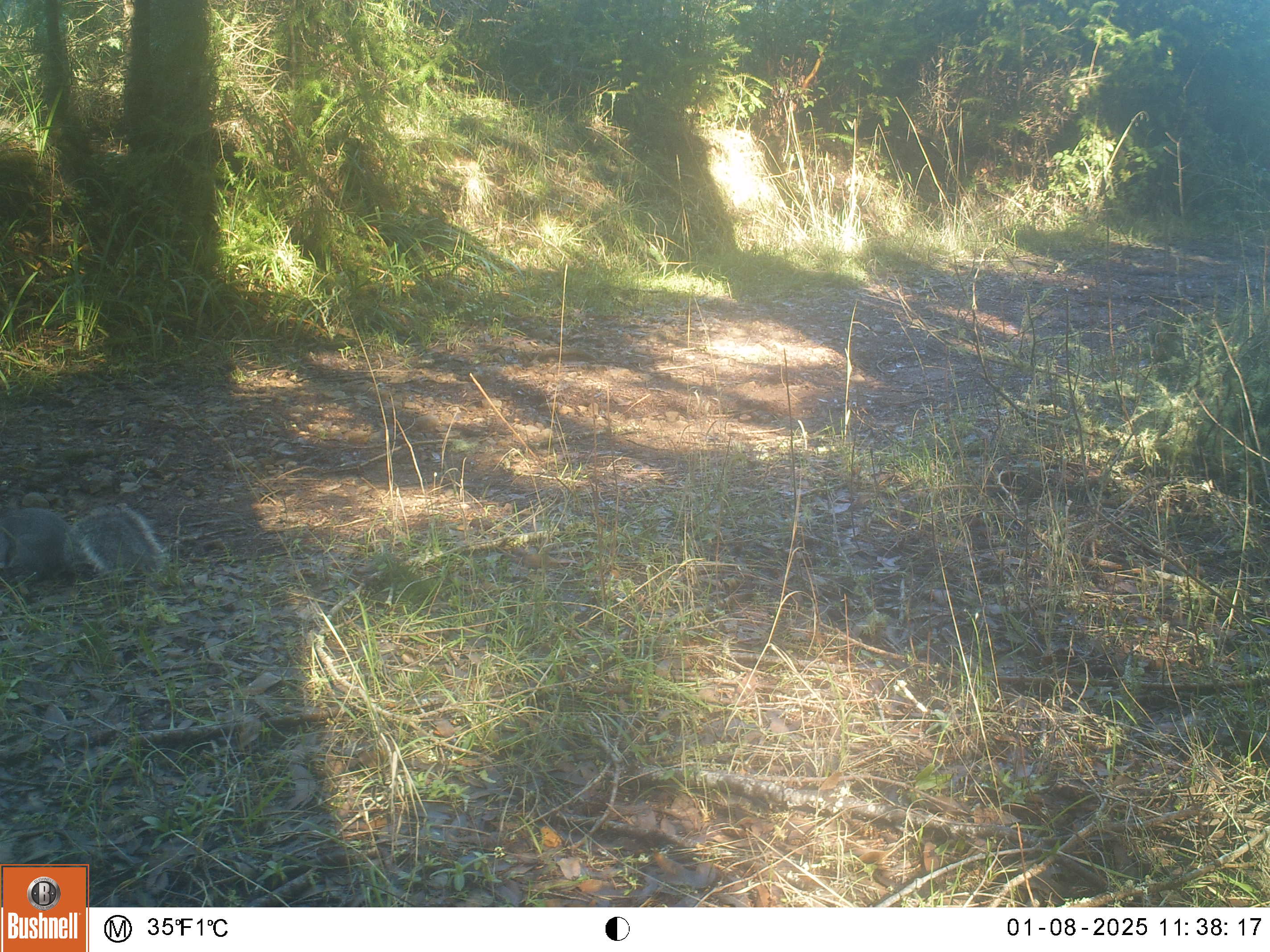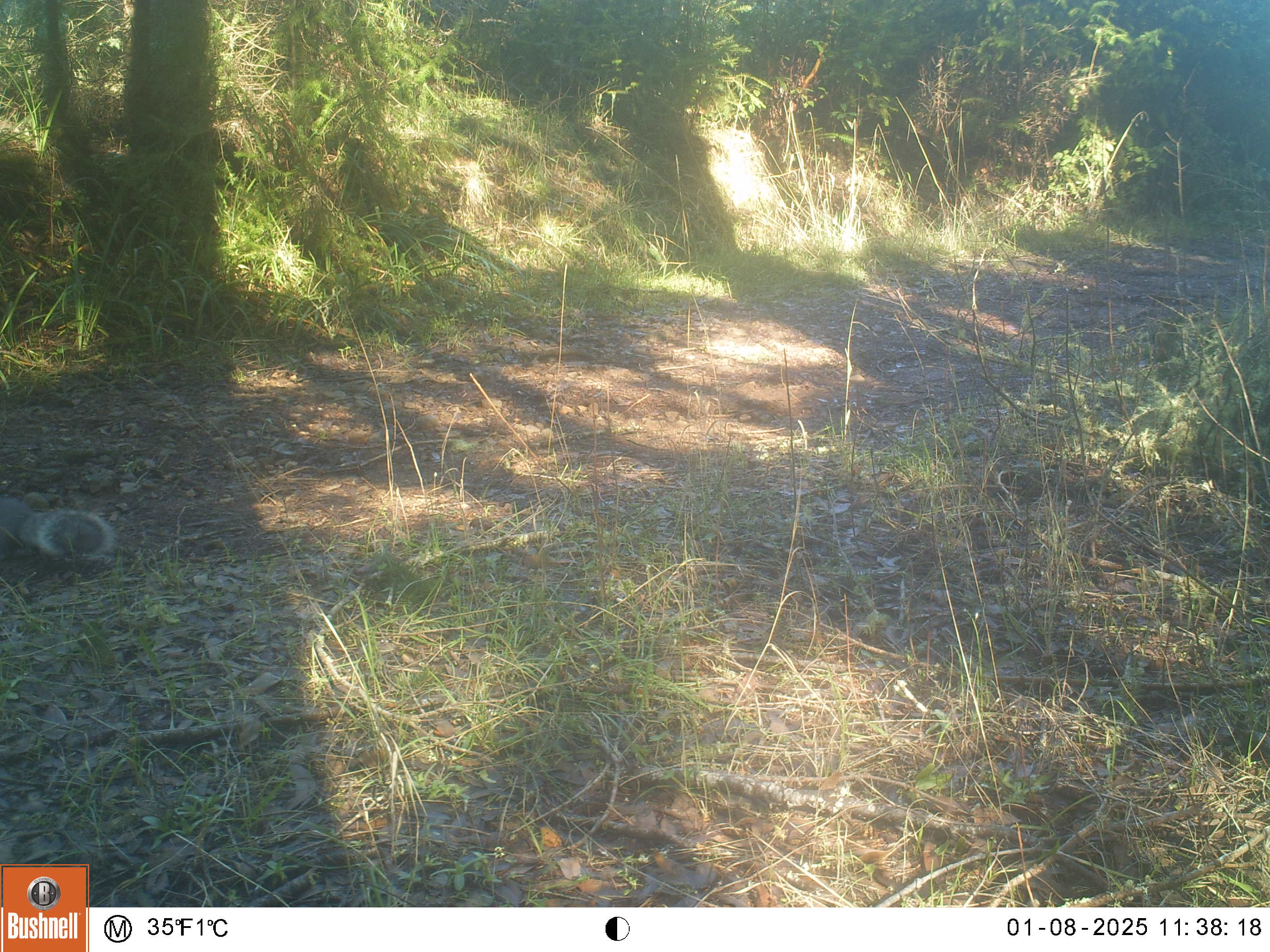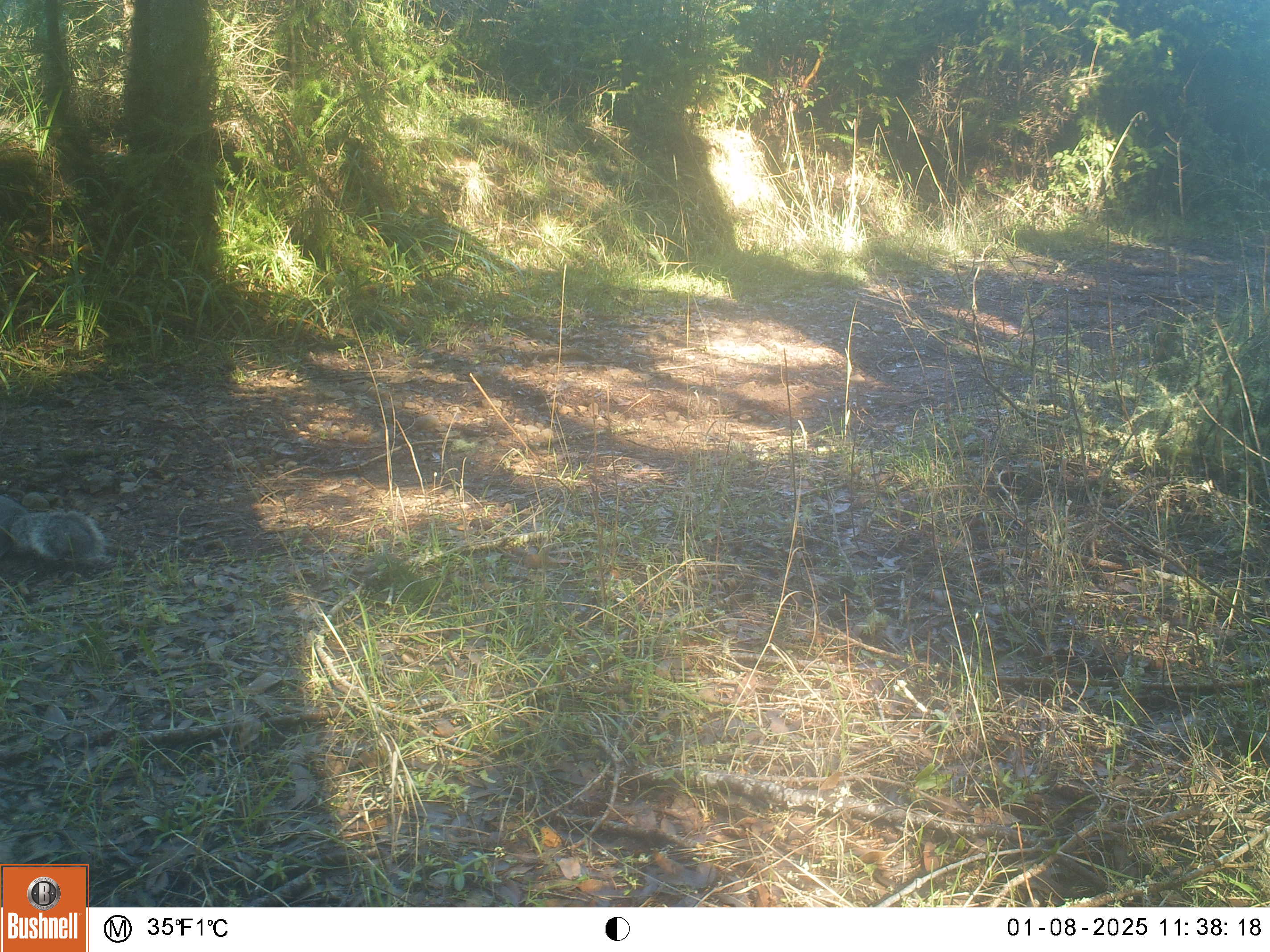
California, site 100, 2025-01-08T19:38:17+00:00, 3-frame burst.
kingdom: Animalia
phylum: Chordata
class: Mammalia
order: Rodentia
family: Sciuridae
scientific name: Sciuridae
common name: squirrel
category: unknown squirrel